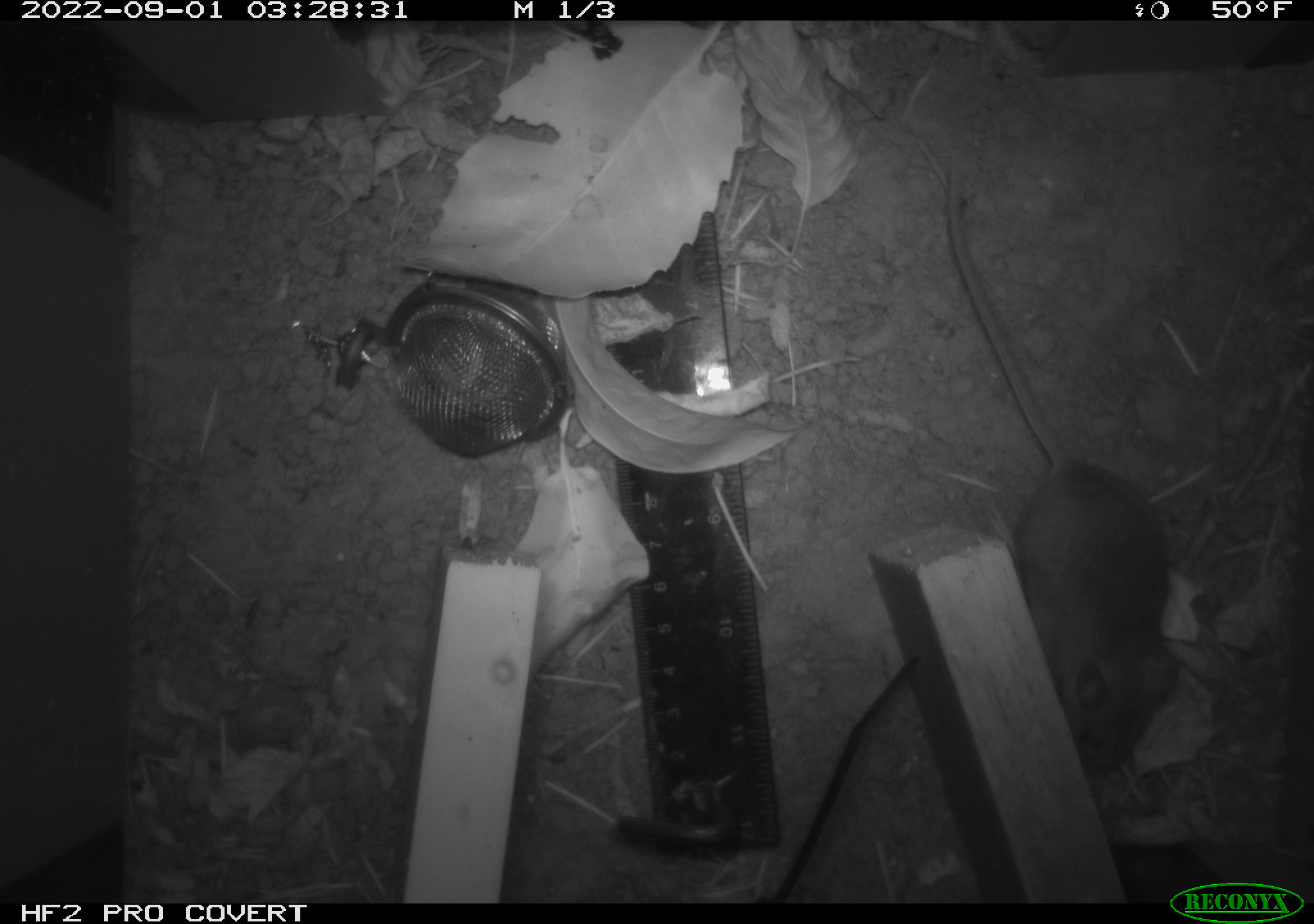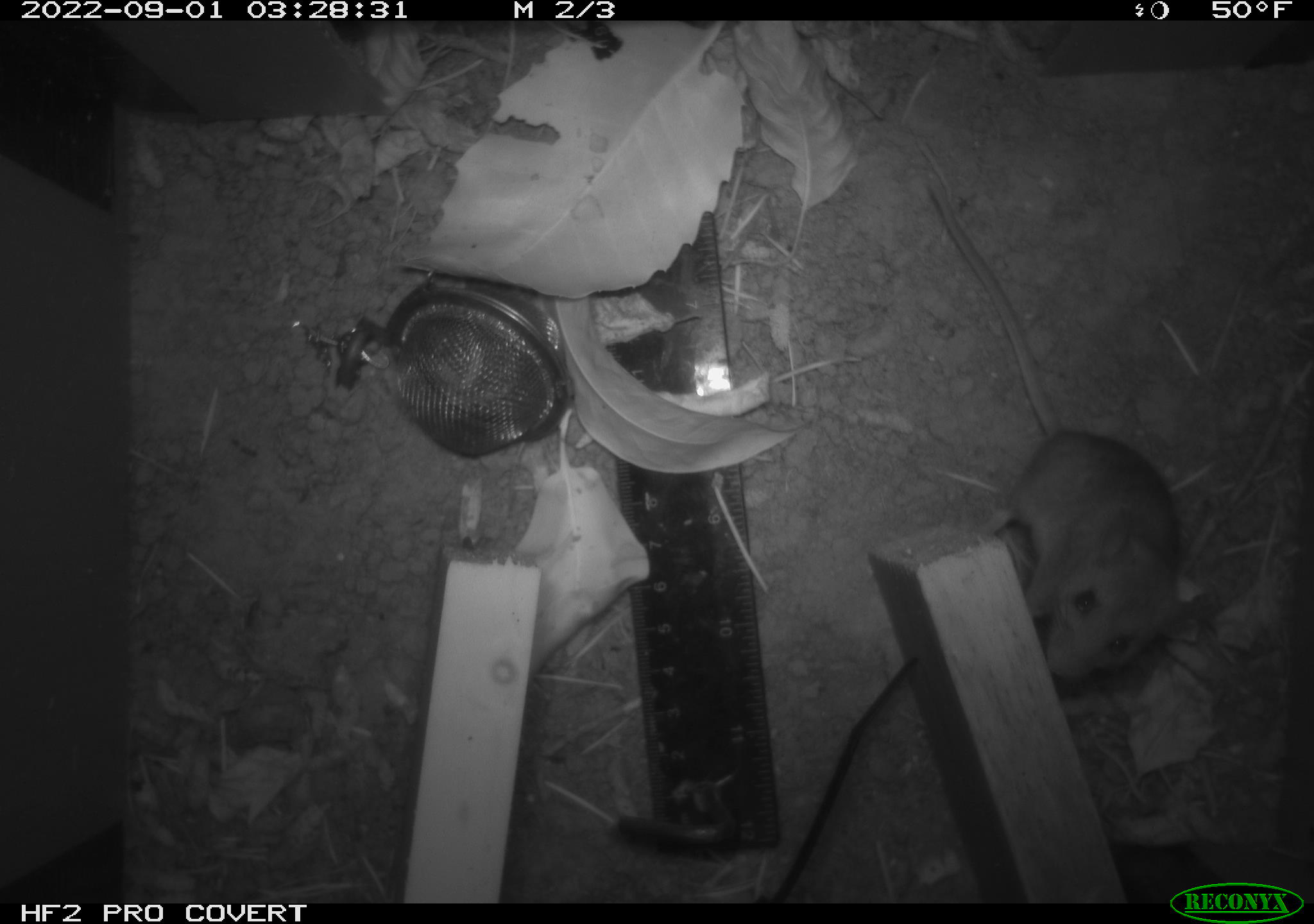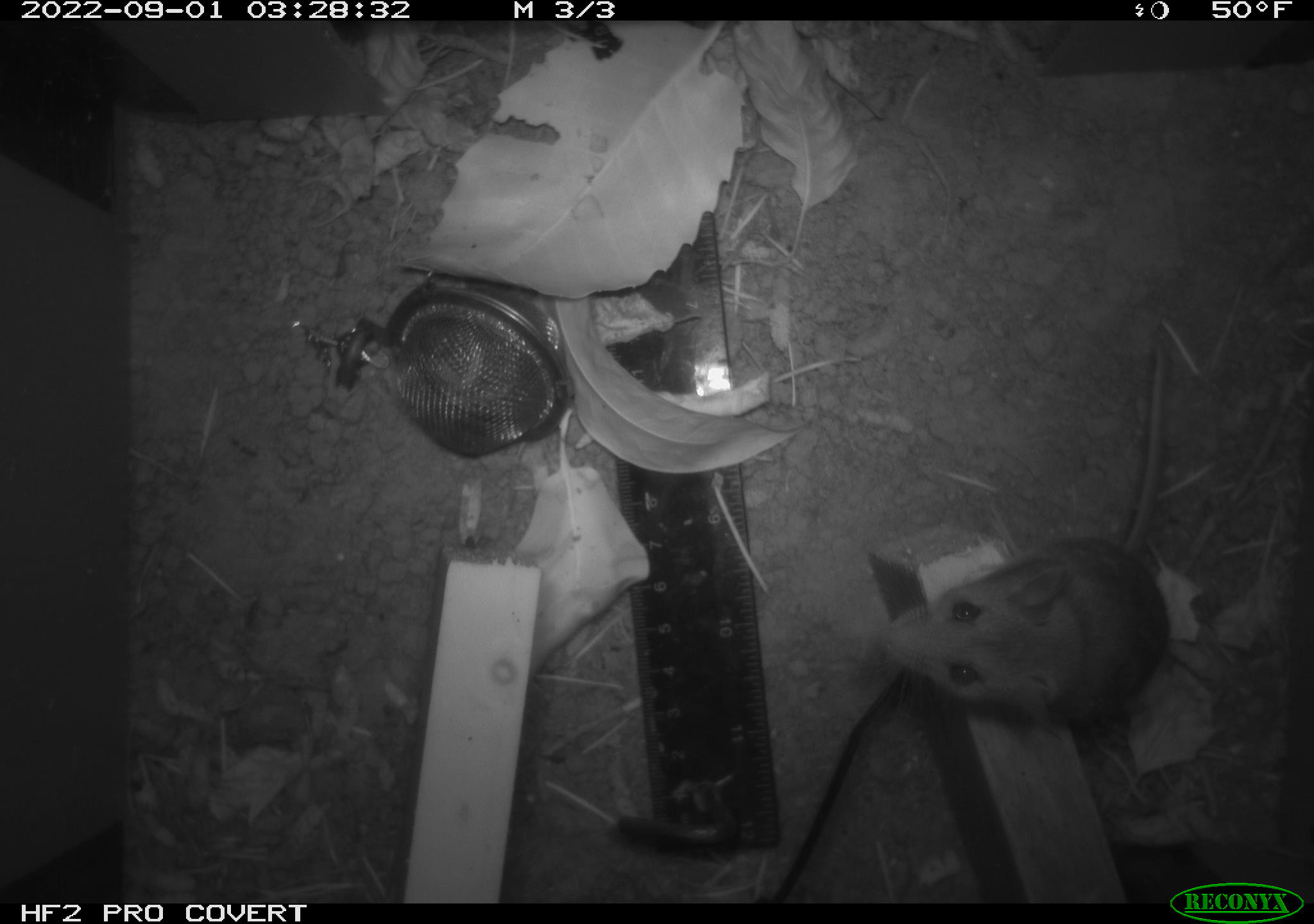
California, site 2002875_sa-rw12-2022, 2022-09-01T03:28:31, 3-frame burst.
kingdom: Animalia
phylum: Chordata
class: Mammalia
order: Rodentia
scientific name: Rodentia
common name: rodent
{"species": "rodent (Rodentia)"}